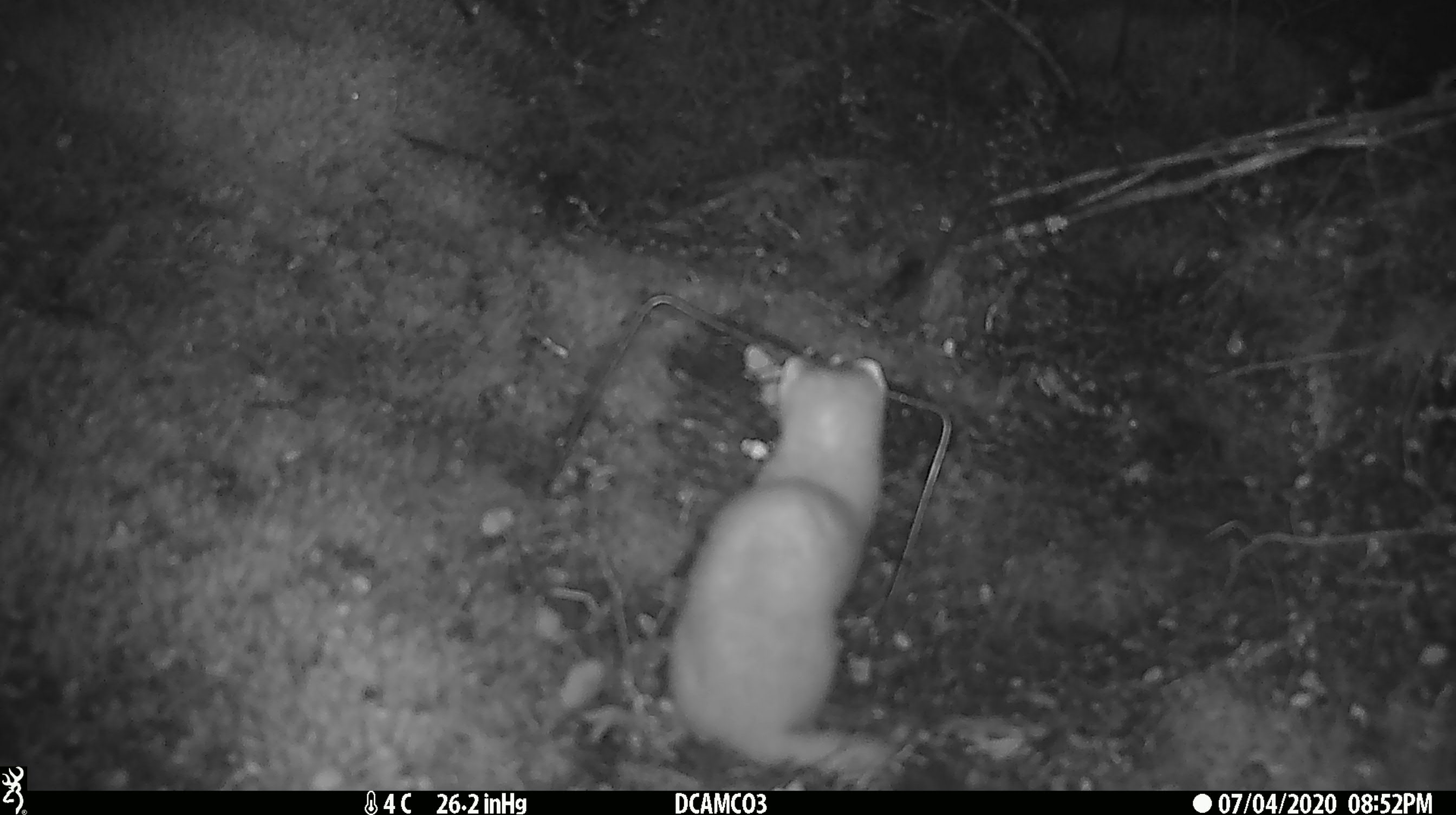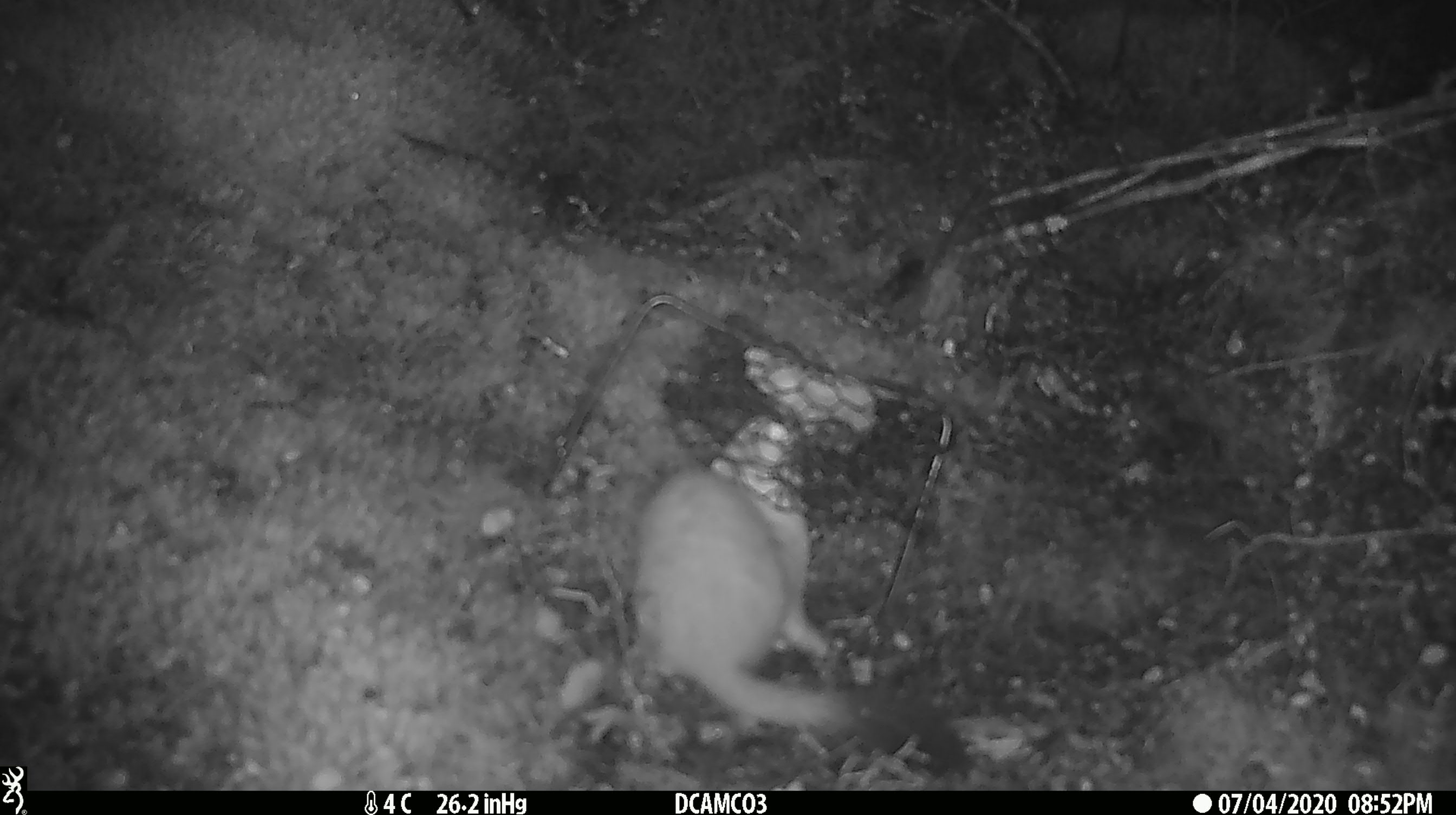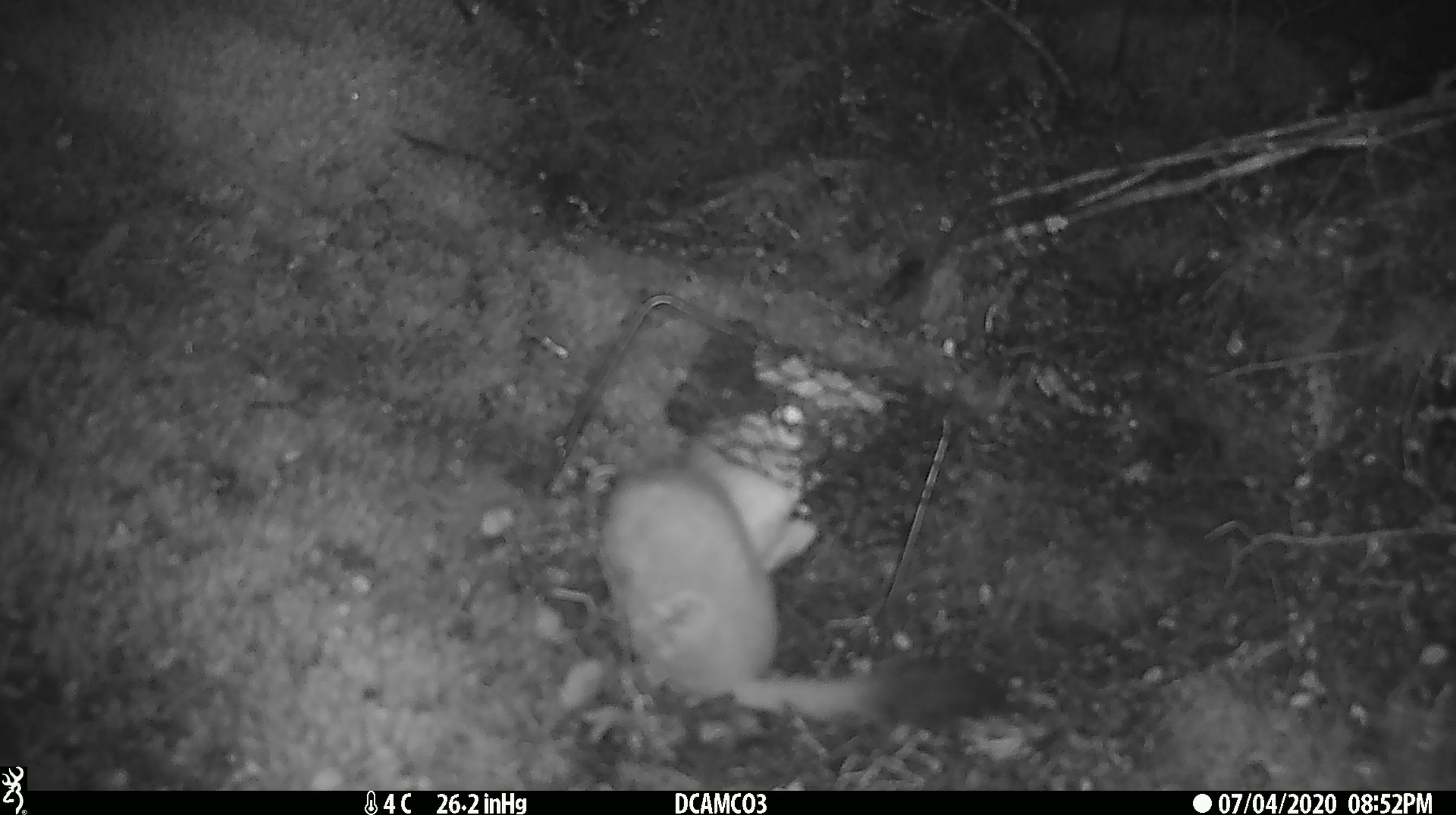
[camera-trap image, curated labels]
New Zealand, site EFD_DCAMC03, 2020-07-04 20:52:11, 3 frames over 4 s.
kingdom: Animalia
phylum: Chordata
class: Mammalia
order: Carnivora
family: Mustelidae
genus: Mustela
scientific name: Mustela erminea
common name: stoat